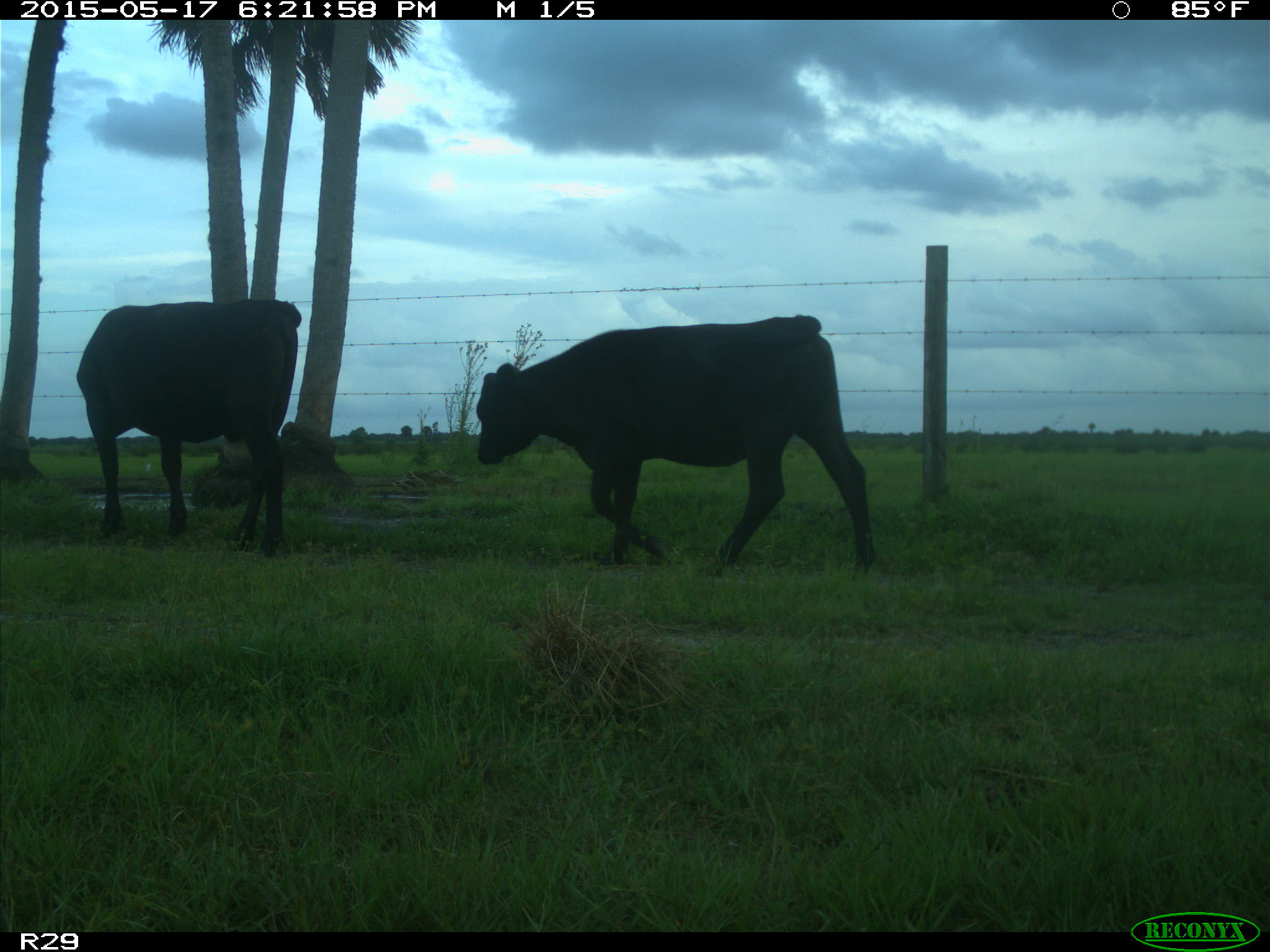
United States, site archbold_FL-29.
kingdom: Animalia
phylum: Chordata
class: Mammalia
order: Artiodactyla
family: Bovidae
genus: Bos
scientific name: Bos taurus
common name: domestic cow